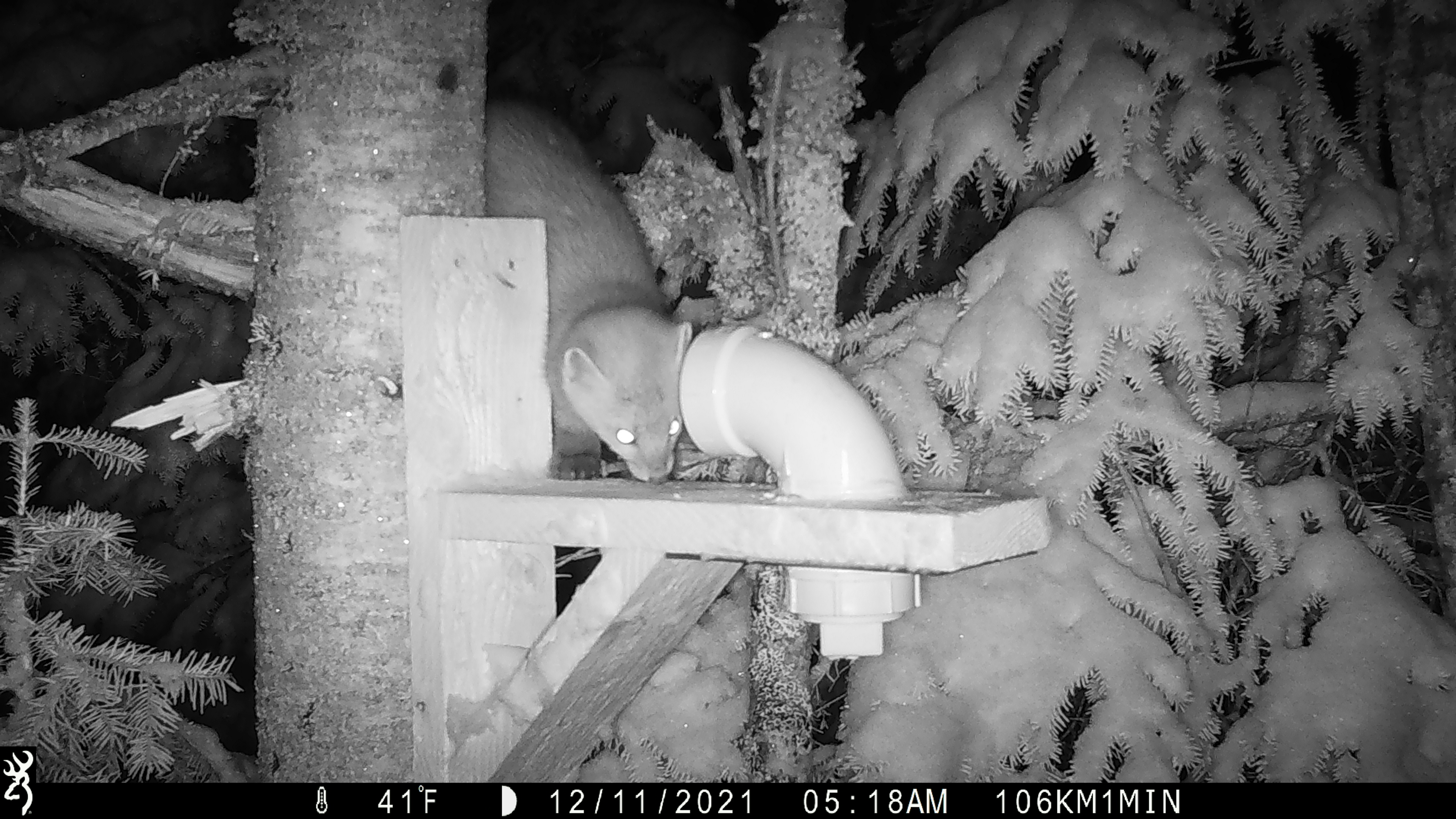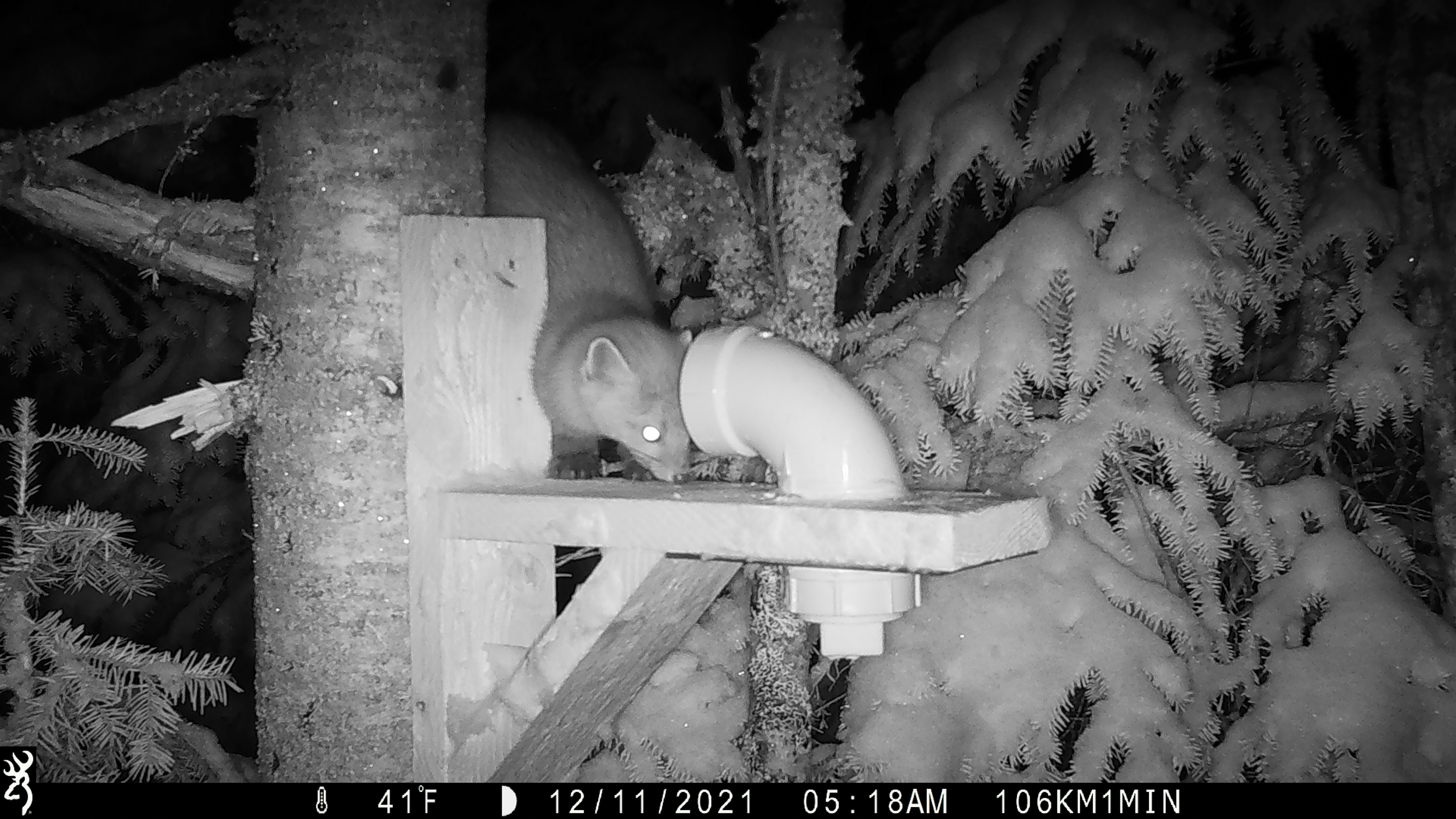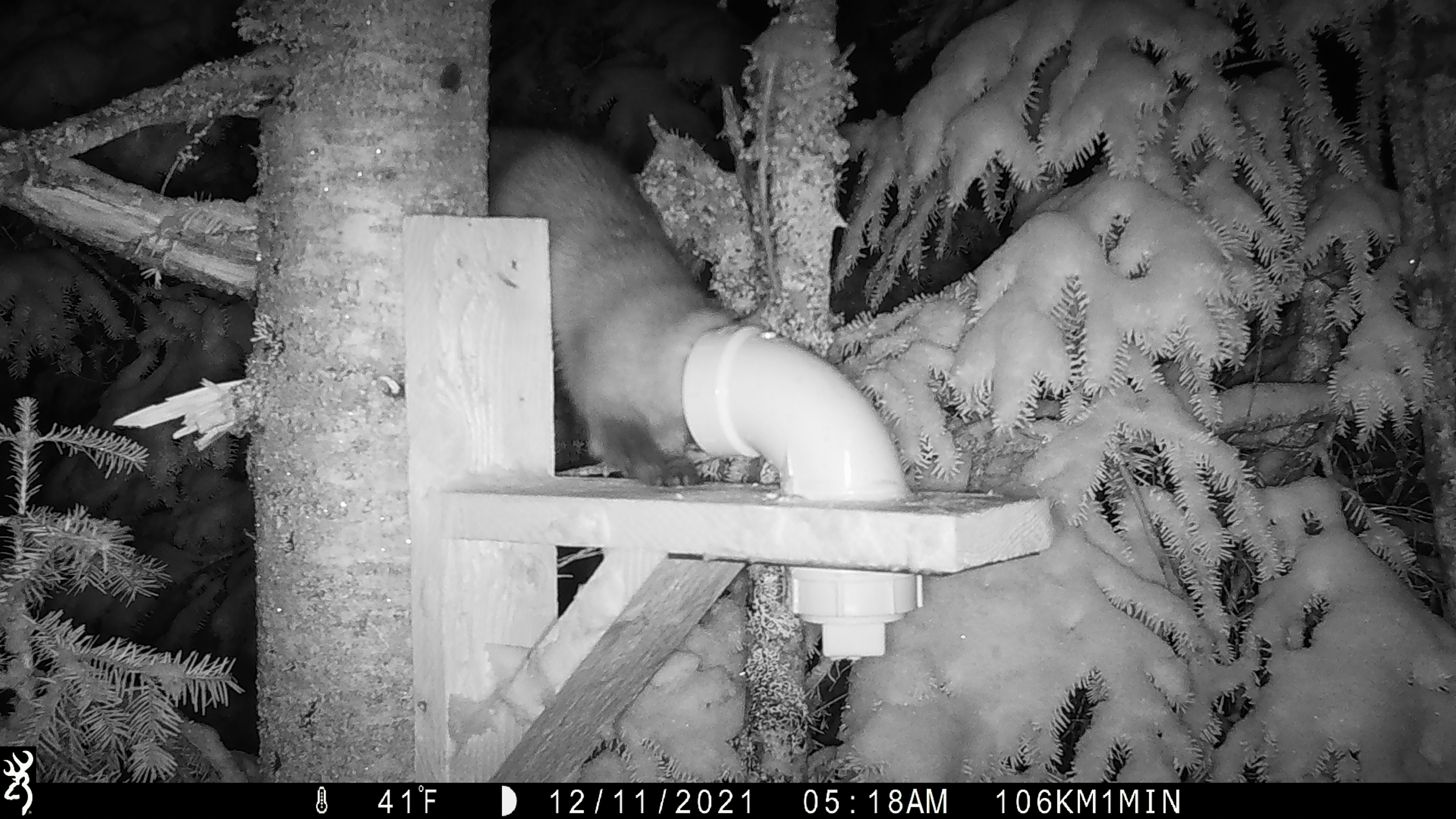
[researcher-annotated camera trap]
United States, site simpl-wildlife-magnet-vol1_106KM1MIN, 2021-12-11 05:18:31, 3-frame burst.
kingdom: Animalia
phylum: Chordata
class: Mammalia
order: Carnivora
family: Mustelidae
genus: Martes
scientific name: Martes americana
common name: american marten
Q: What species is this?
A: American marten (Martes americana).